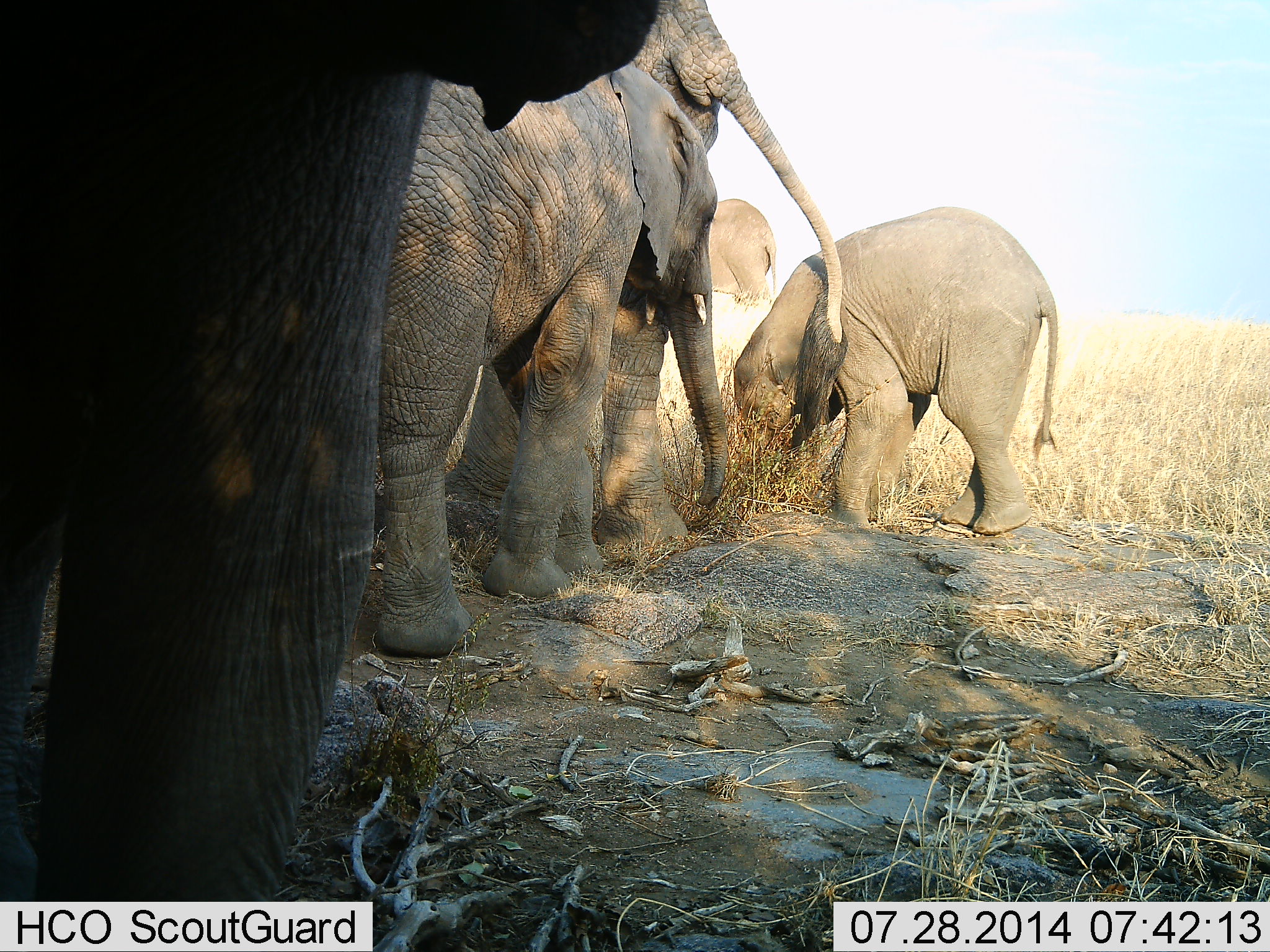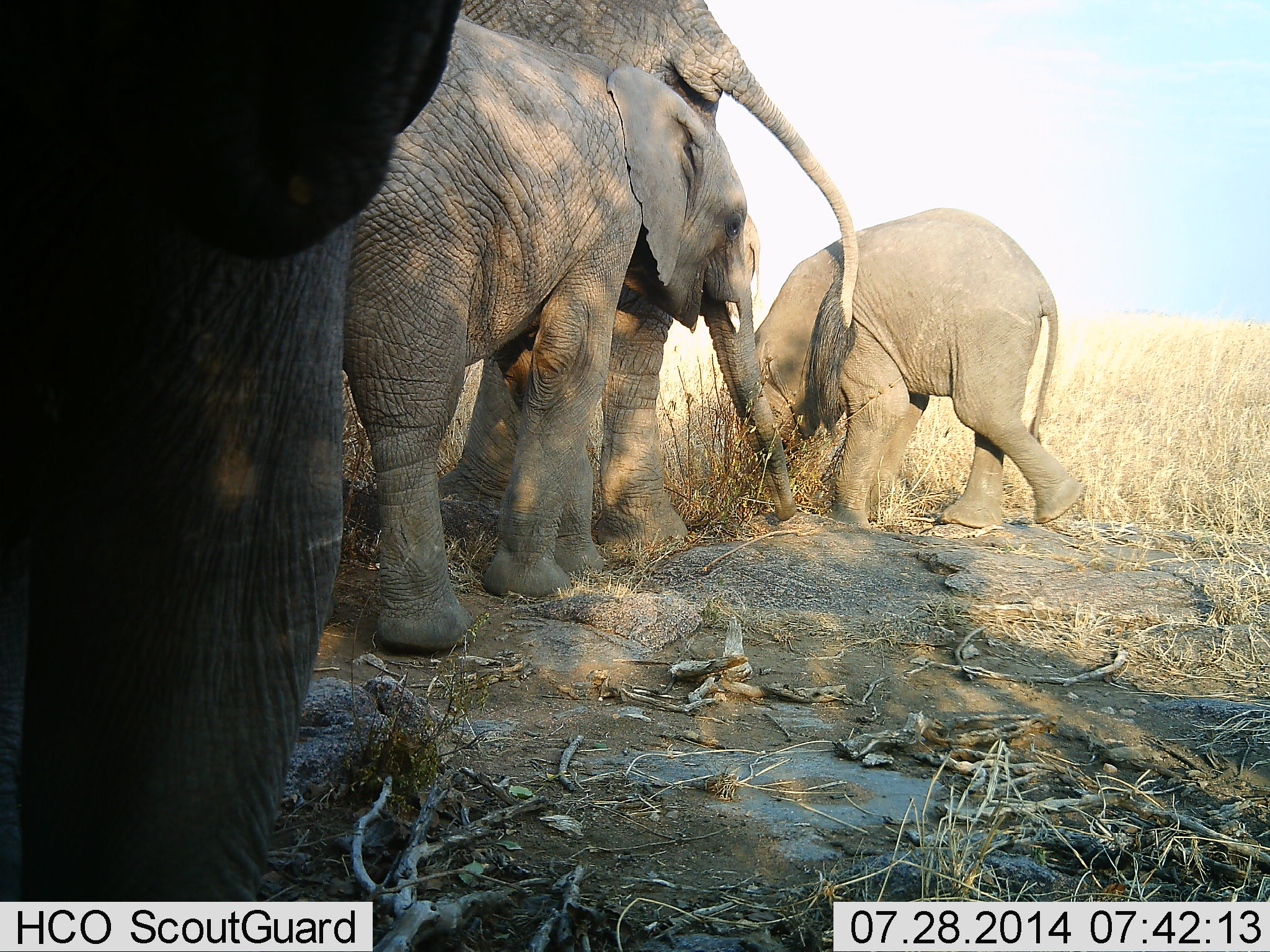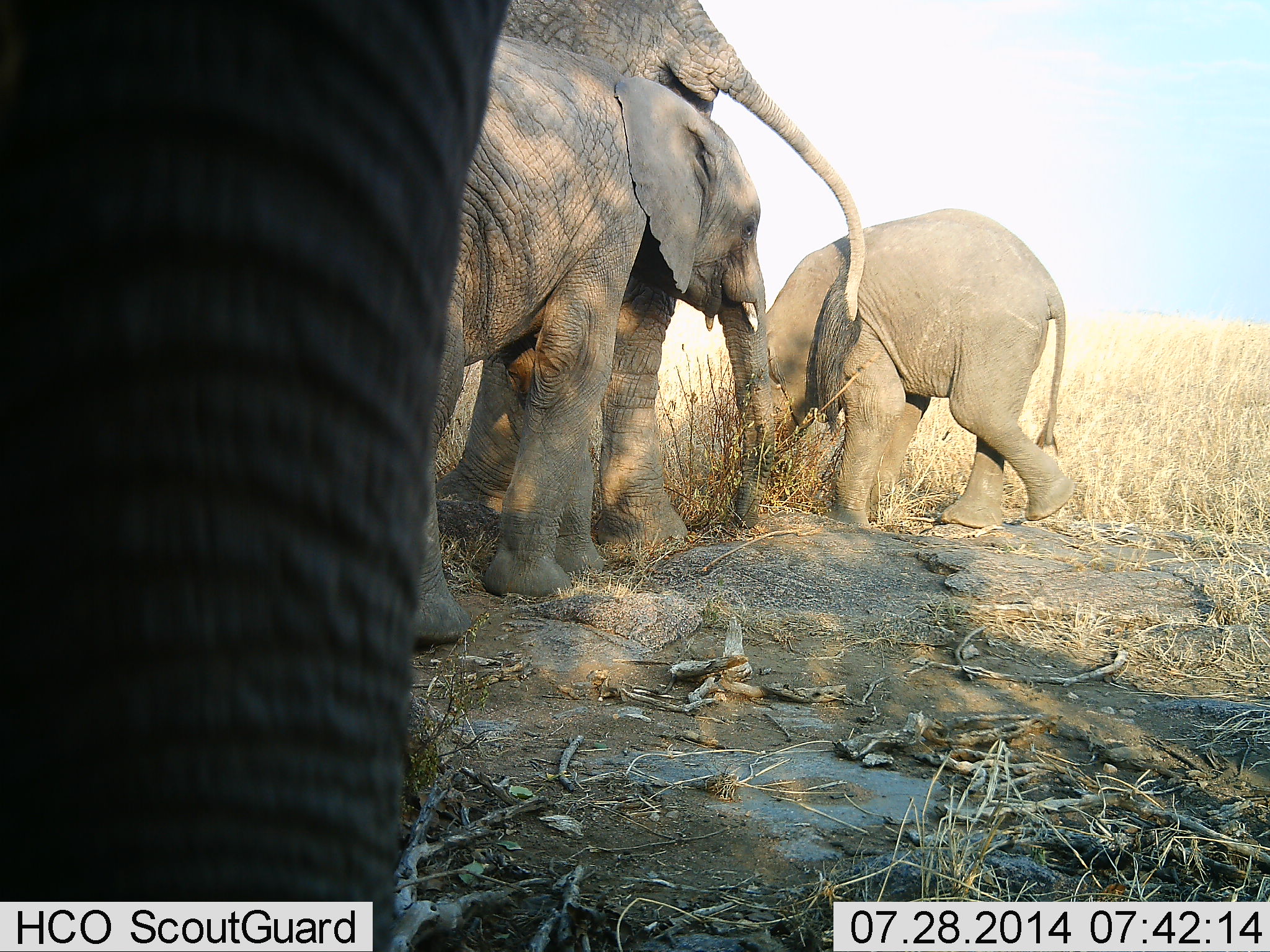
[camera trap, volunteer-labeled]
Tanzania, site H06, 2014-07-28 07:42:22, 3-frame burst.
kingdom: Animalia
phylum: Chordata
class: Mammalia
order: Proboscidea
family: Elephantidae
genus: Loxodonta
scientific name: Loxodonta africana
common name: african bush elephant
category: elephant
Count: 4.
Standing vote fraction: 90%.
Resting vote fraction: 10%.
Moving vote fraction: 50%.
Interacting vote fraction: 10%.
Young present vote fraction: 100%.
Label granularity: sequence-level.